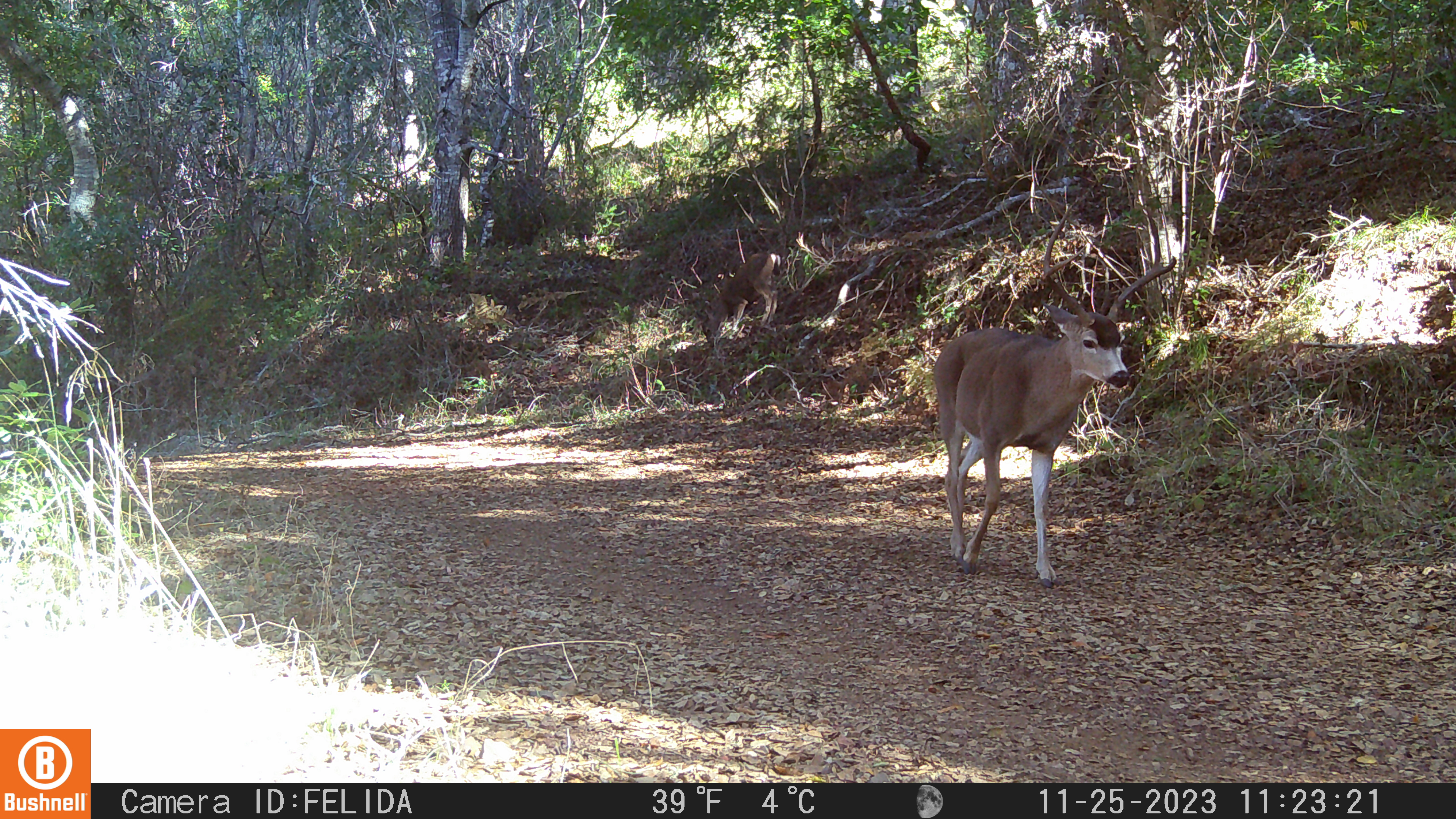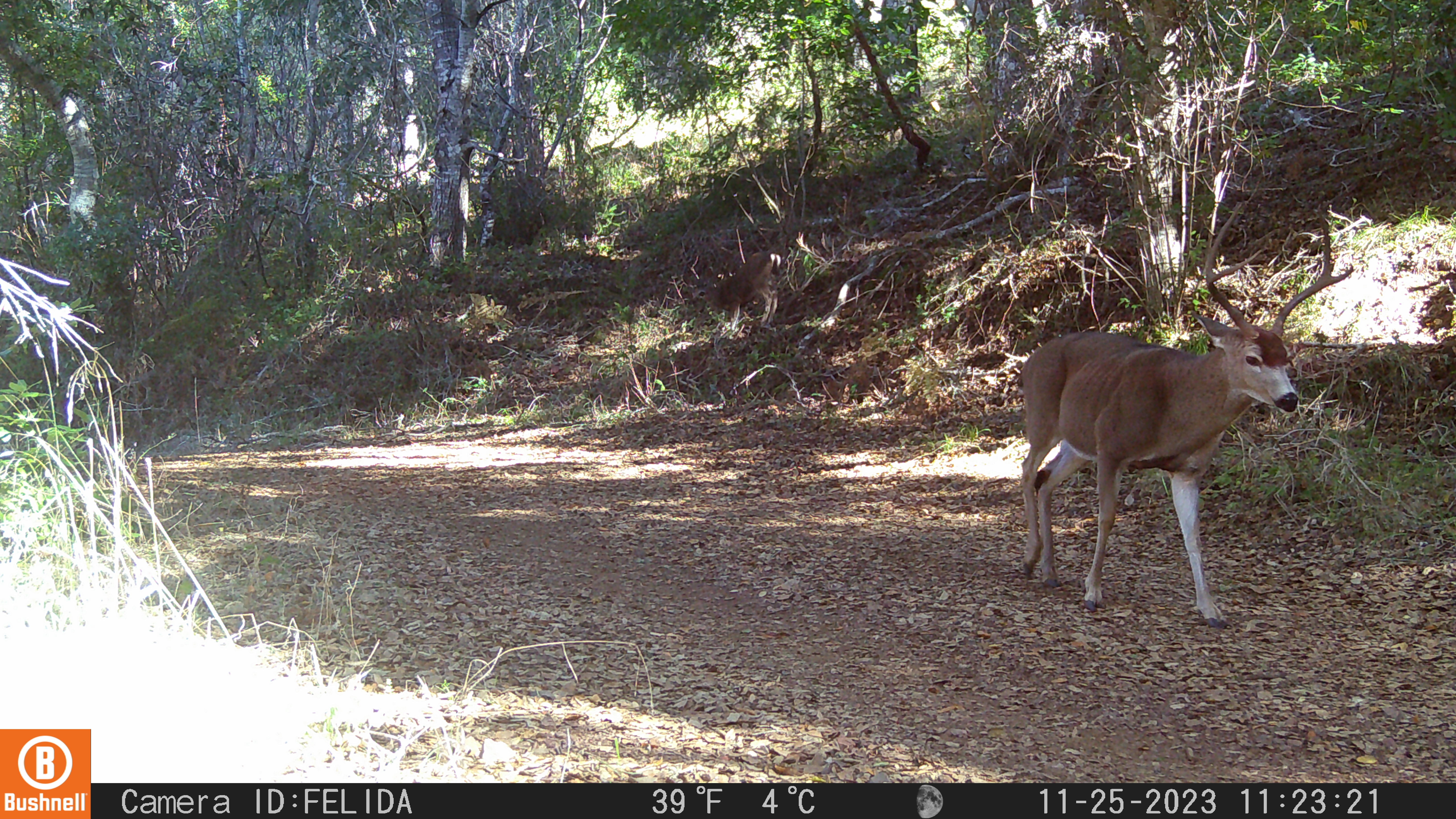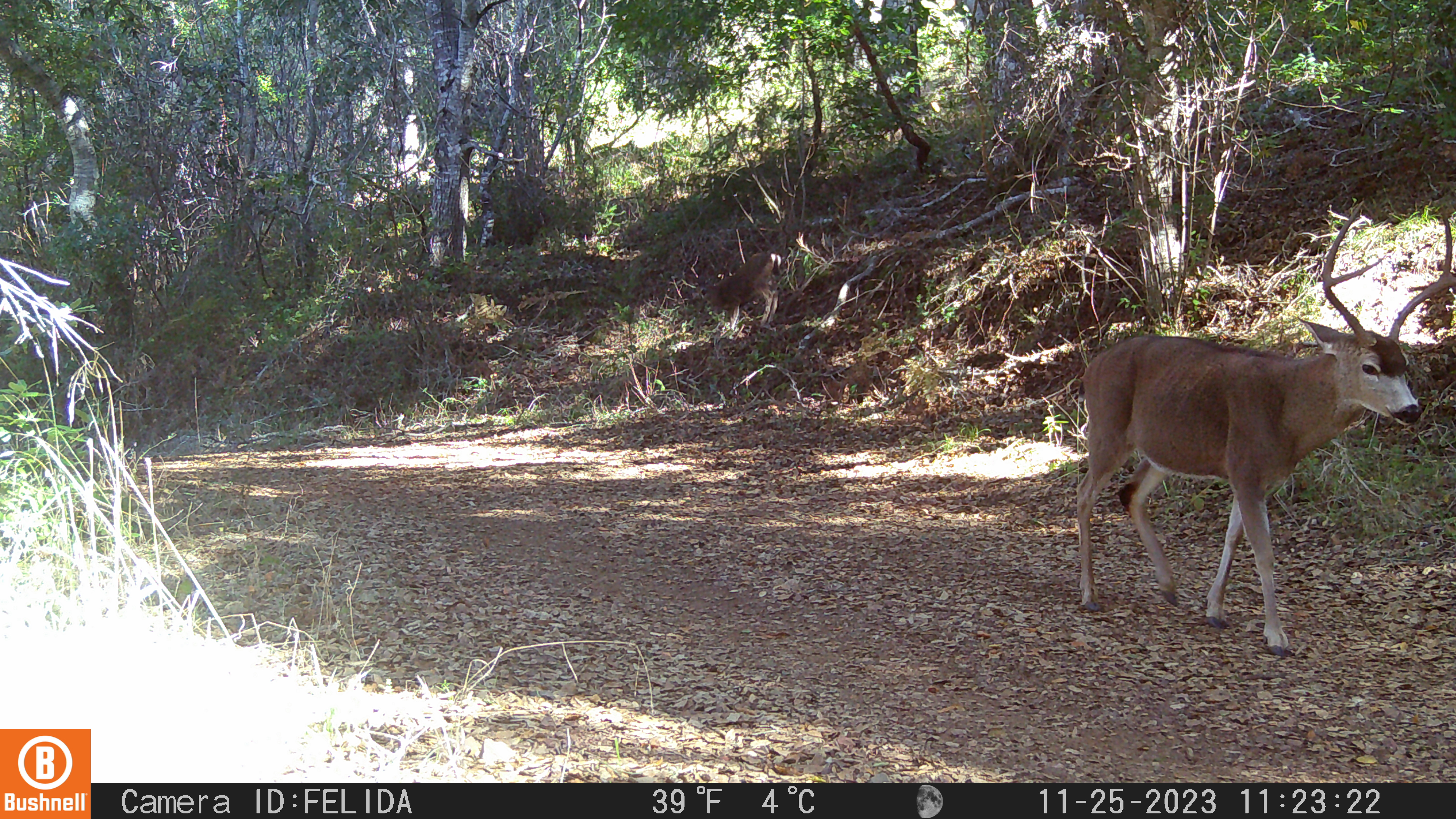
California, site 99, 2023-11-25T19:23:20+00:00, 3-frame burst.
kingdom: Animalia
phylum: Chordata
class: Mammalia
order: Artiodactyla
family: Cervidae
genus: Odocoileus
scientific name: Odocoileus hemionus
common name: mule deer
Mule deer (Odocoileus hemionus).